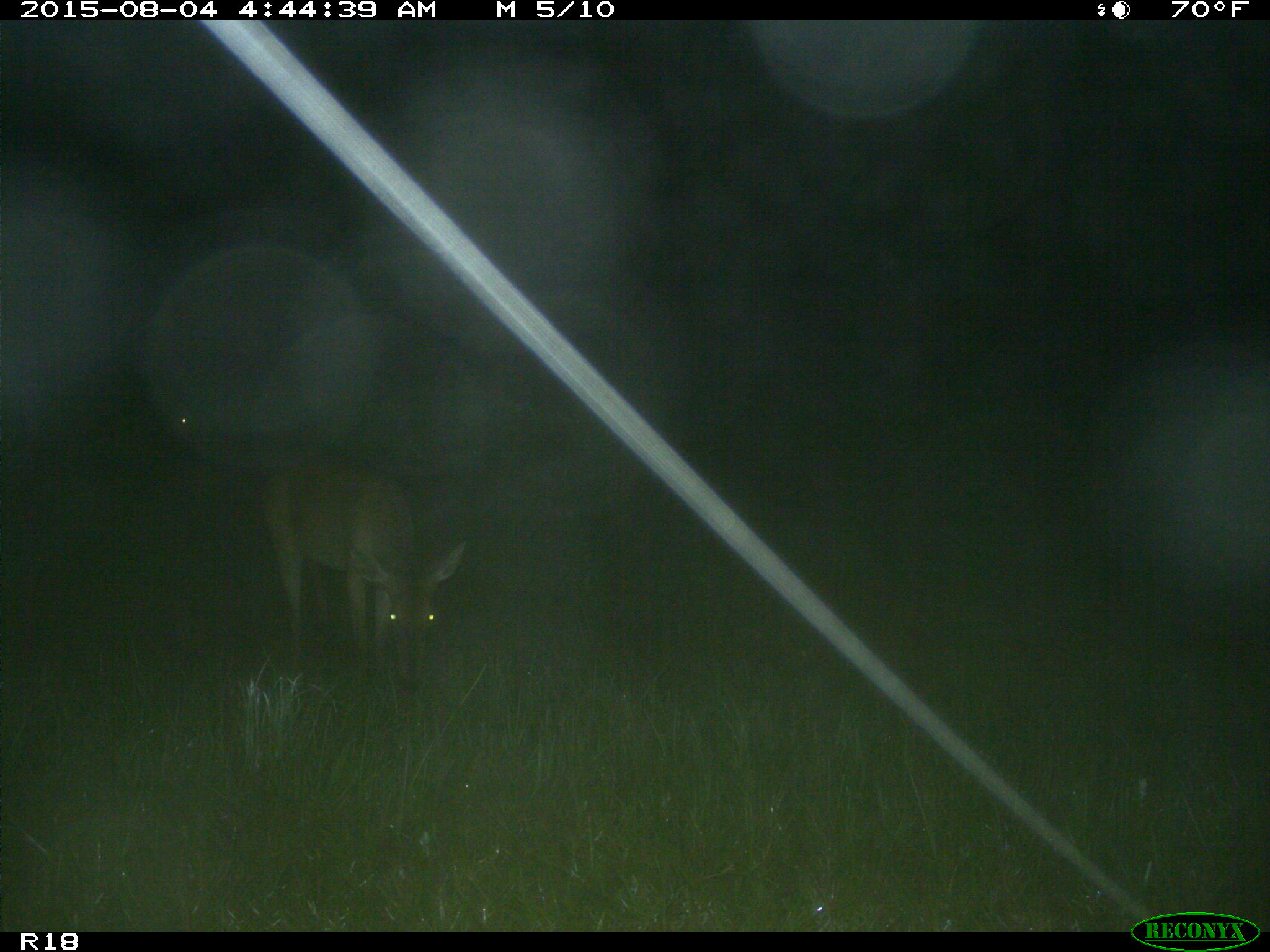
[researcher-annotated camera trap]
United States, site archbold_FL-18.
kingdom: Animalia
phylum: Chordata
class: Mammalia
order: Artiodactyla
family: Cervidae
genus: Odocoileus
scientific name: Odocoileus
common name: deer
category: unidentified deer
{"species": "unidentified deer (deer) (Odocoileus)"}